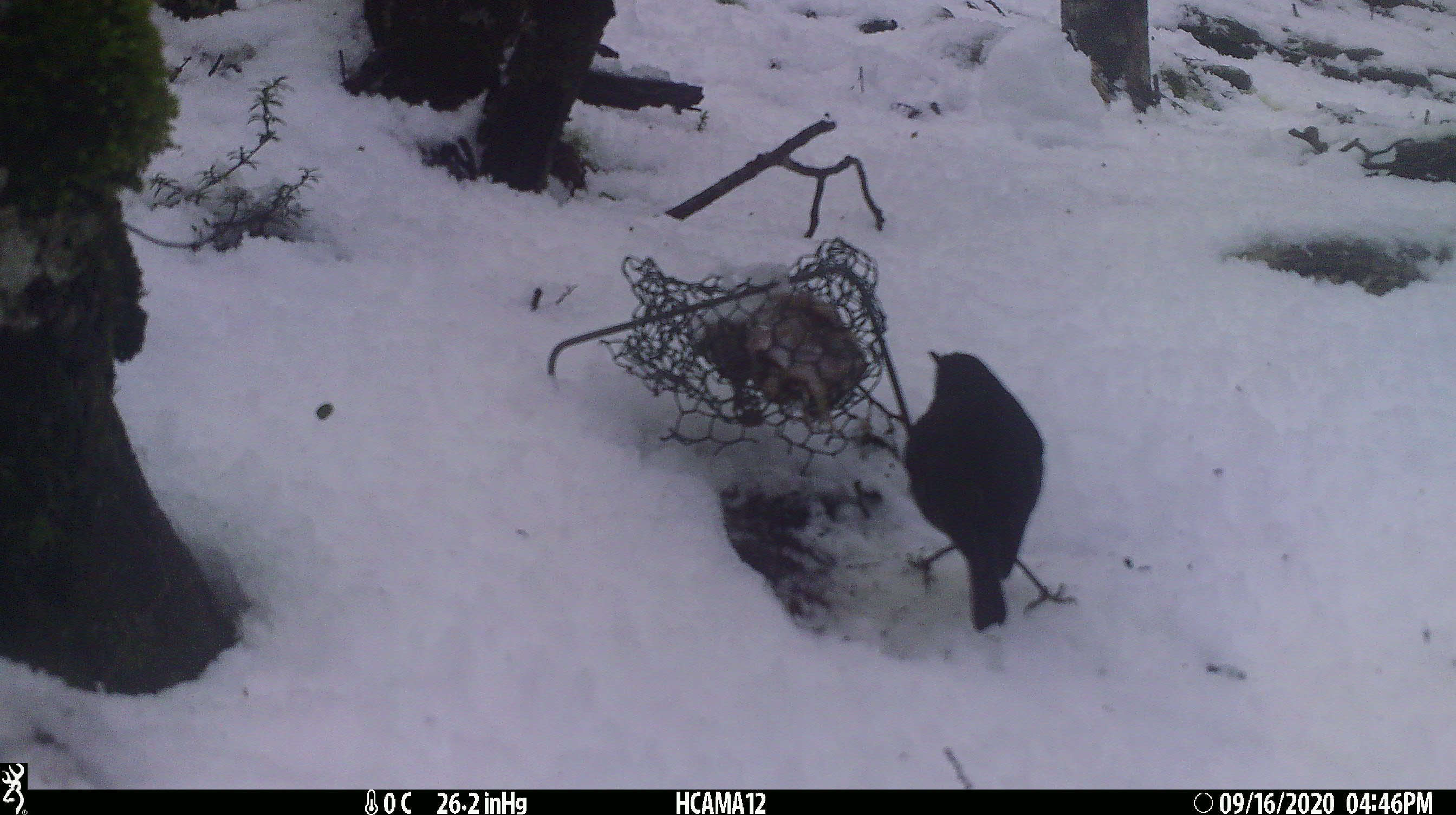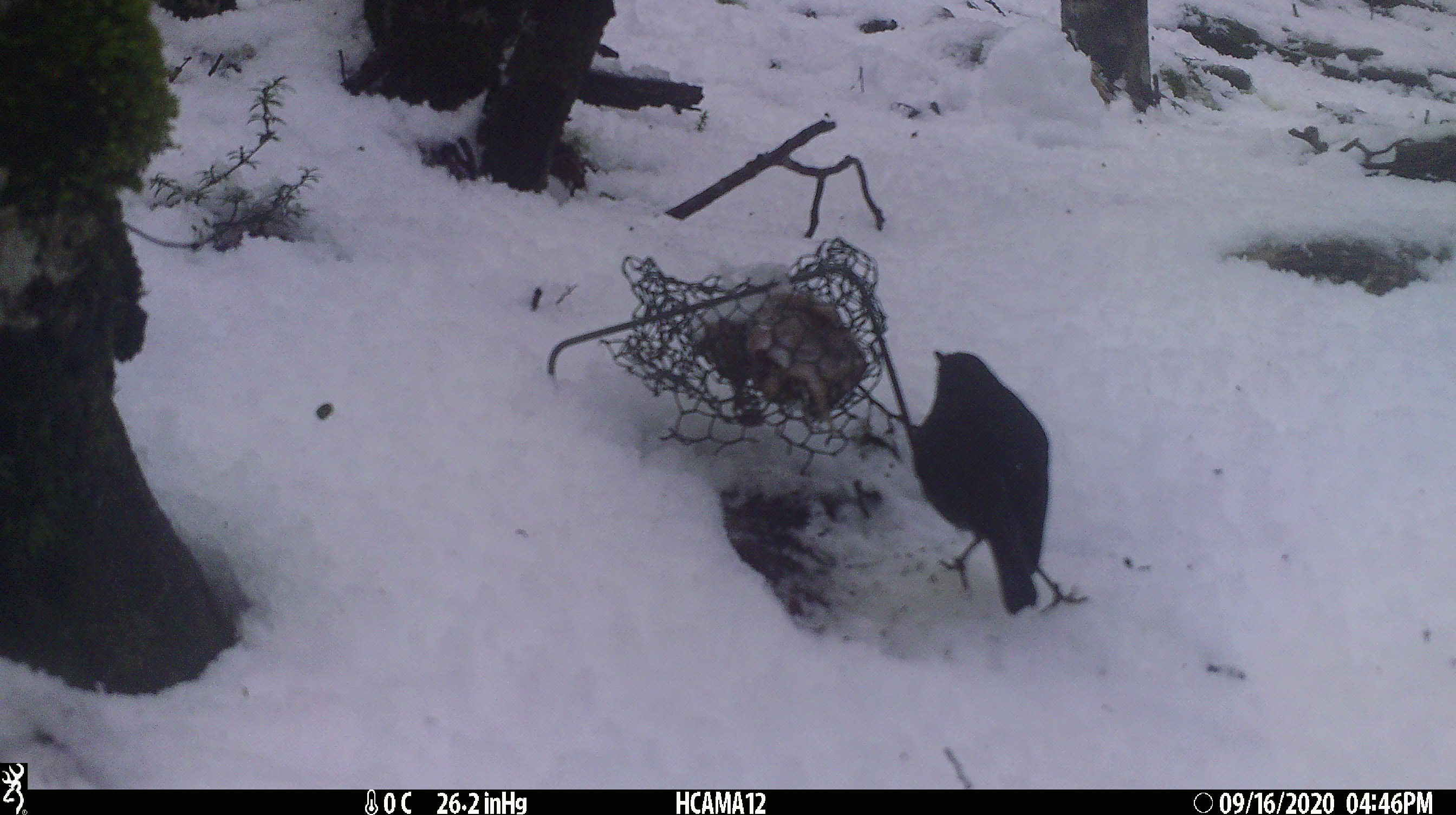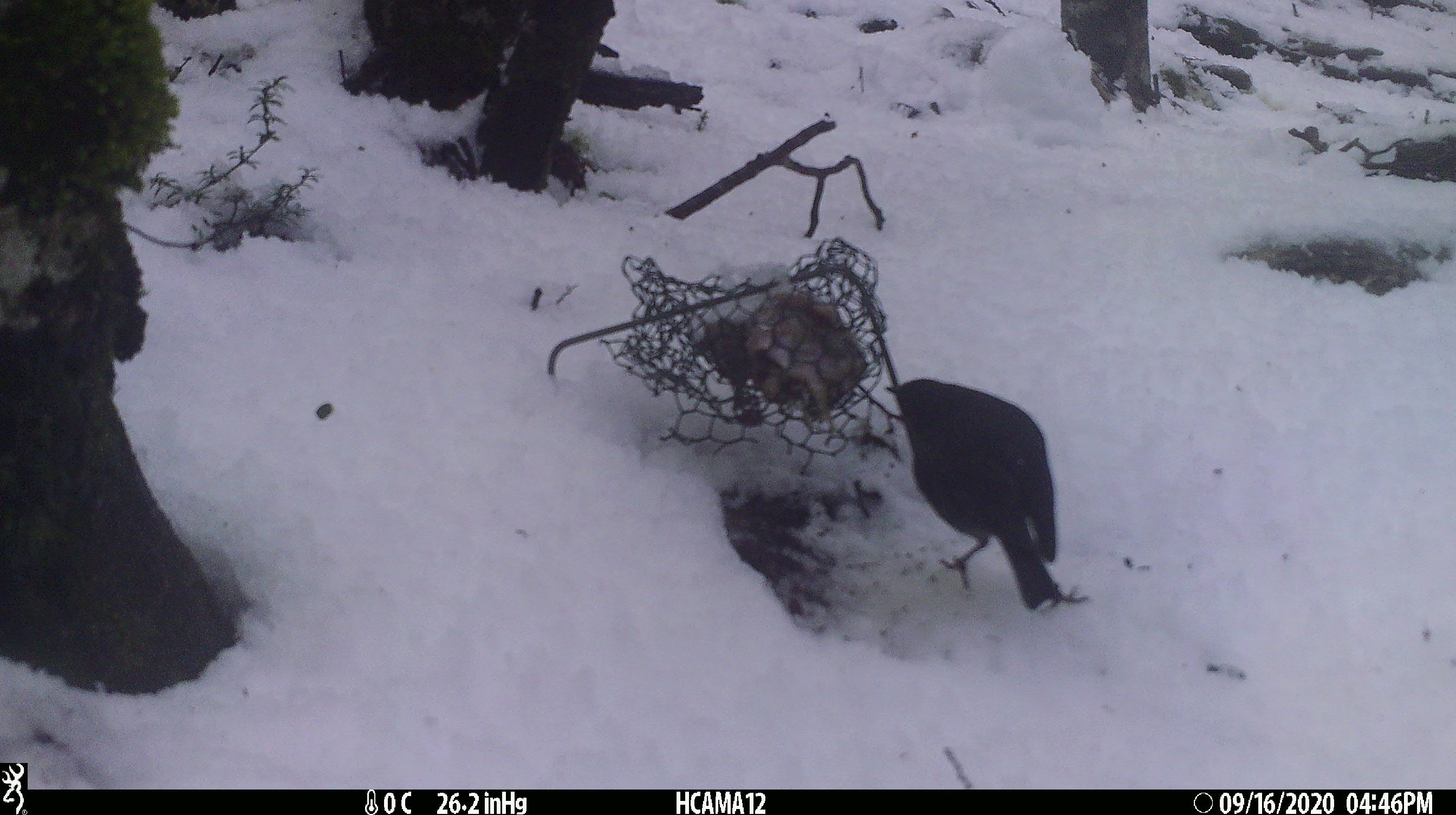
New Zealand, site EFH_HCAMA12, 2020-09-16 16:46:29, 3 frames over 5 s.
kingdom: Animalia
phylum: Chordata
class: Aves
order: Passeriformes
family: Petroicidae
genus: Petroica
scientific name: Petroica australis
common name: new zealand robin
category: robin